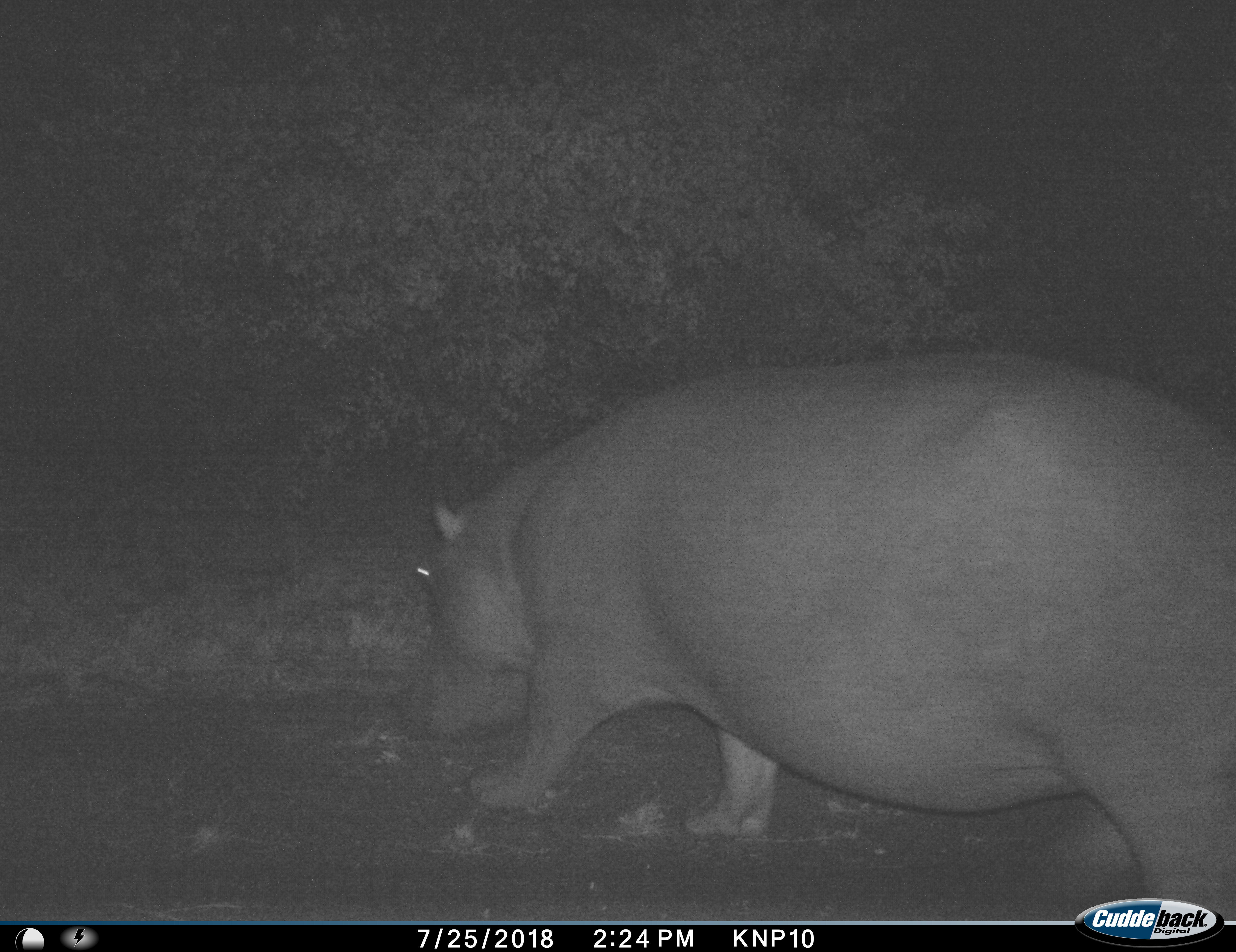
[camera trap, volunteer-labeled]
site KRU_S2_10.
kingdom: Animalia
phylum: Chordata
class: Mammalia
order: Artiodactyla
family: Hippopotamidae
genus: Hippopotamus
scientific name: Hippopotamus amphibius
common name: hippopotamus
Hippopotamus (Hippopotamus amphibius), count 1. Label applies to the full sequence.